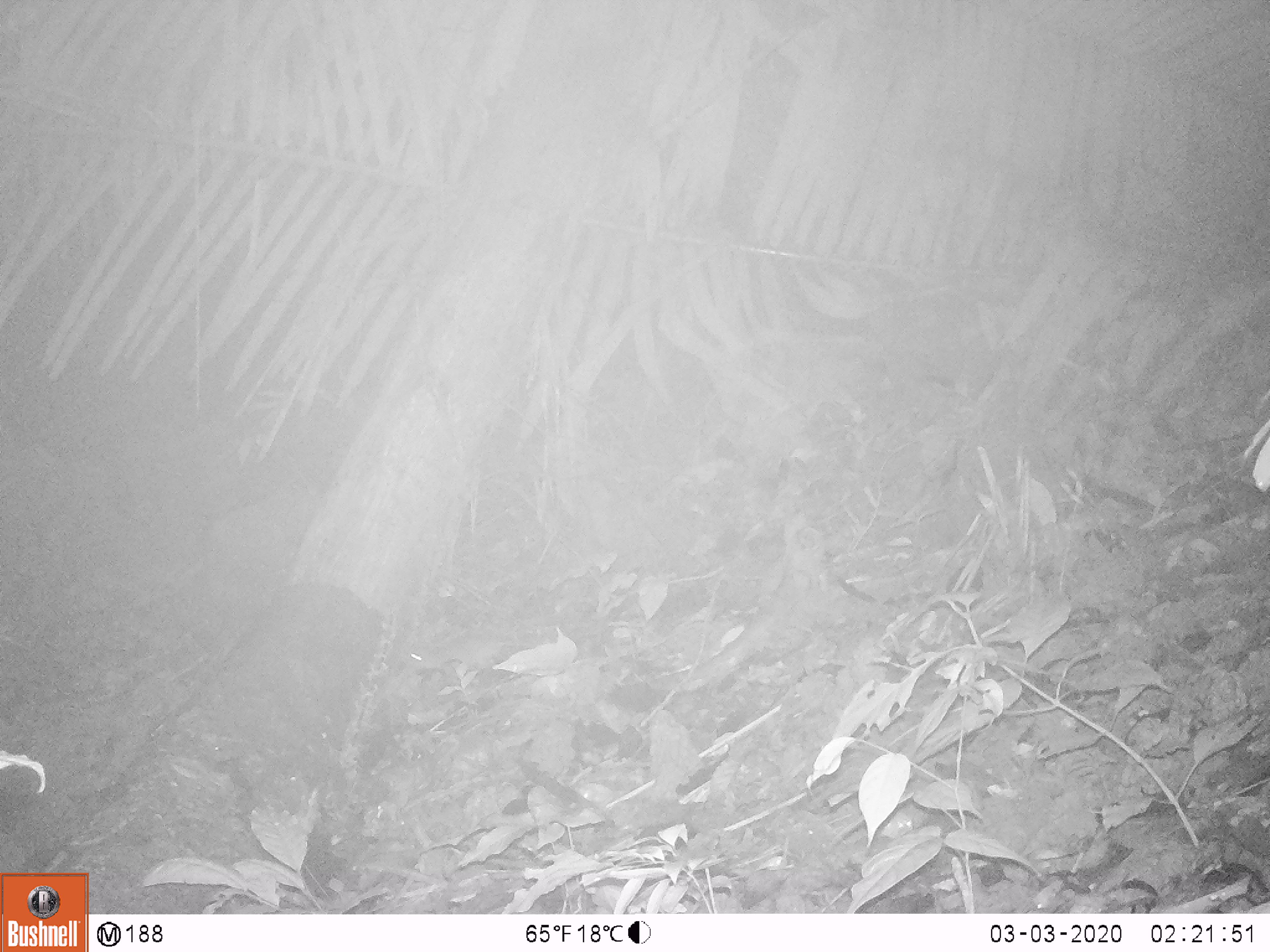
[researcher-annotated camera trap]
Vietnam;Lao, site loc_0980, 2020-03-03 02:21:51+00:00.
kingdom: Animalia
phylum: Chordata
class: Mammalia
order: Rodentia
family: Muridae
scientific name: Muridae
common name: old-world mice and rats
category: unidentified murid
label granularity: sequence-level